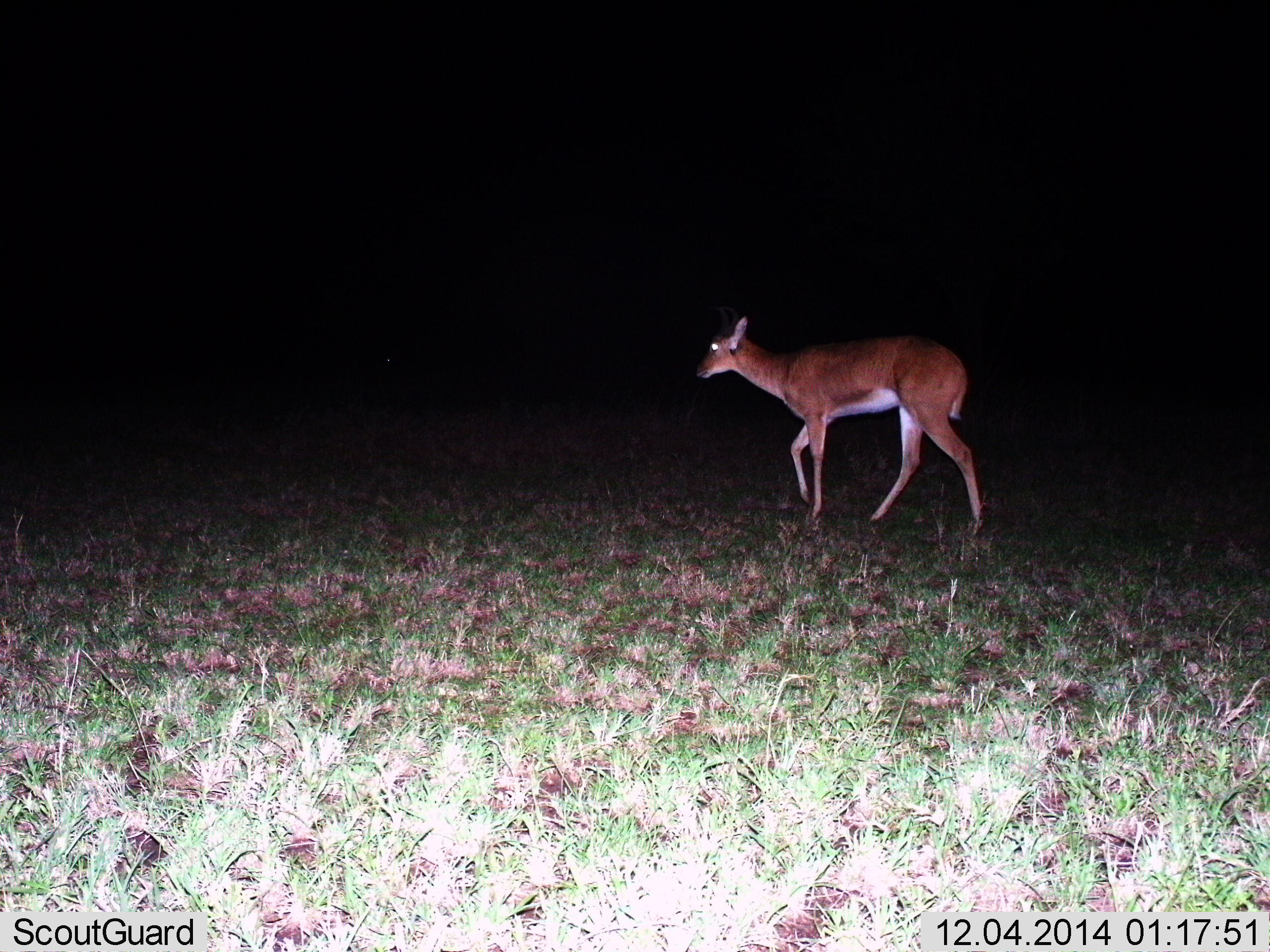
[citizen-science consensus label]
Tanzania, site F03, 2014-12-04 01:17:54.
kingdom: Animalia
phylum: Chordata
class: Mammalia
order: Artiodactyla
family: Bovidae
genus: Redunca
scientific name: Redunca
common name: reedbuck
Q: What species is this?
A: Reedbuck (Redunca).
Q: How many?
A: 1.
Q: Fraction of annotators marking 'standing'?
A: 20%.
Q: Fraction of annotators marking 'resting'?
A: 0%.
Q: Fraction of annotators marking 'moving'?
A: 90%.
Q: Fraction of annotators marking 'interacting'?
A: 0%.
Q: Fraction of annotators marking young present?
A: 0%.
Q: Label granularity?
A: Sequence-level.